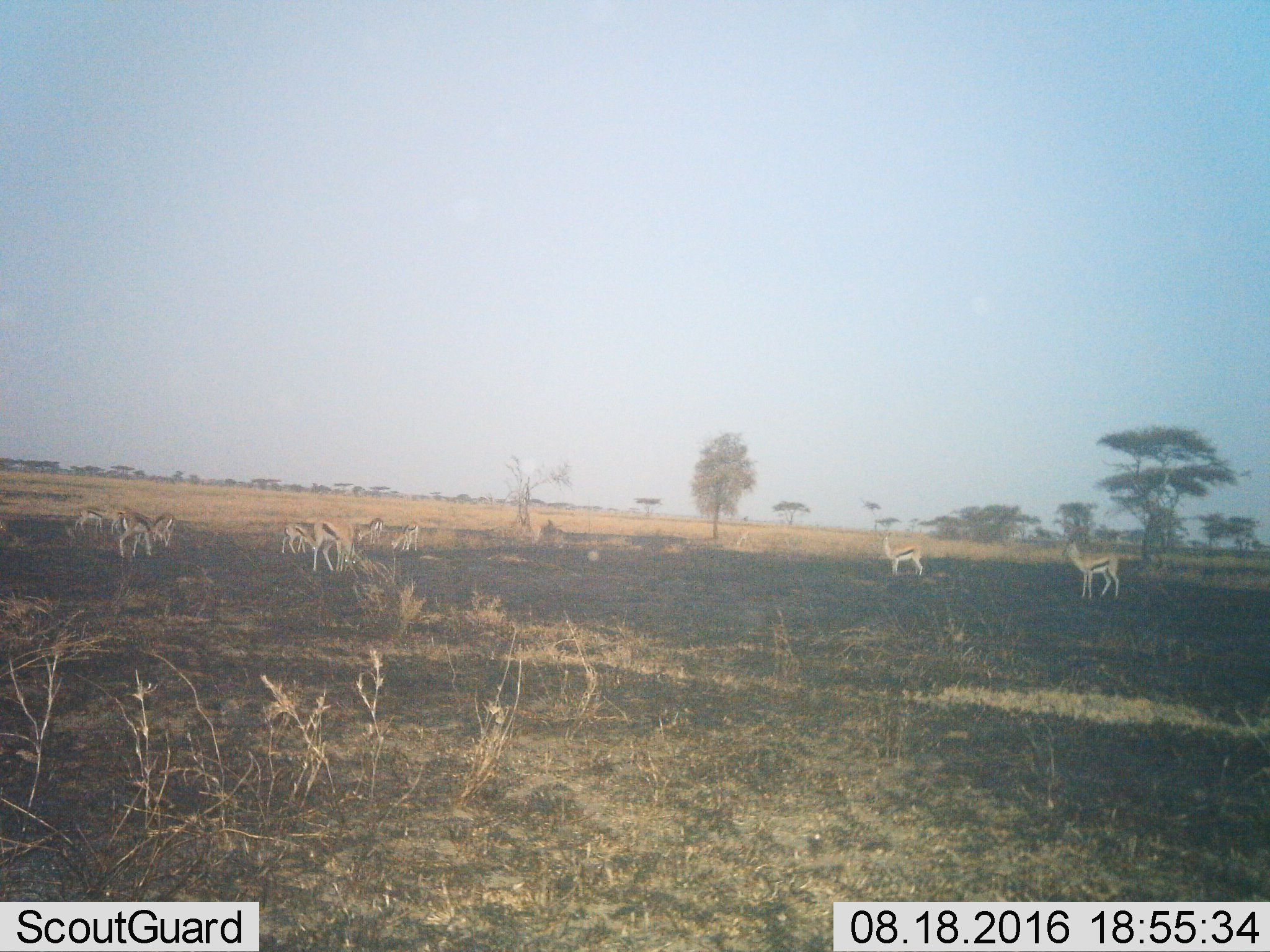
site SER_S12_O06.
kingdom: Animalia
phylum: Chordata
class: Mammalia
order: Artiodactyla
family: Bovidae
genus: Eudorcas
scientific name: Eudorcas thomsonii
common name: thomson's gazelle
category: gazellethomsons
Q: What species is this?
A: Gazellethomsons (thomson's gazelle) (Eudorcas thomsonii).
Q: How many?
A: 9.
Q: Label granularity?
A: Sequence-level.